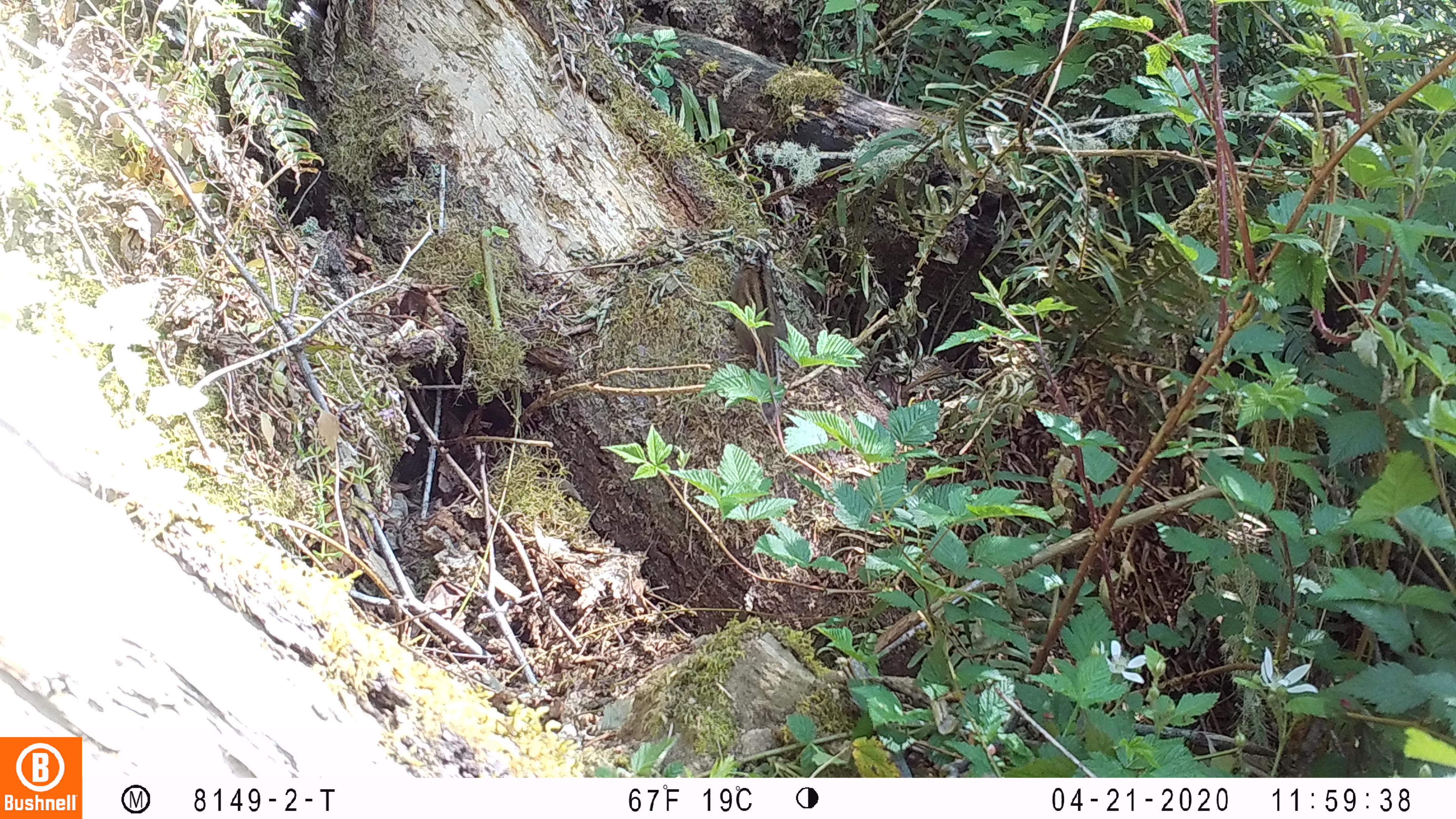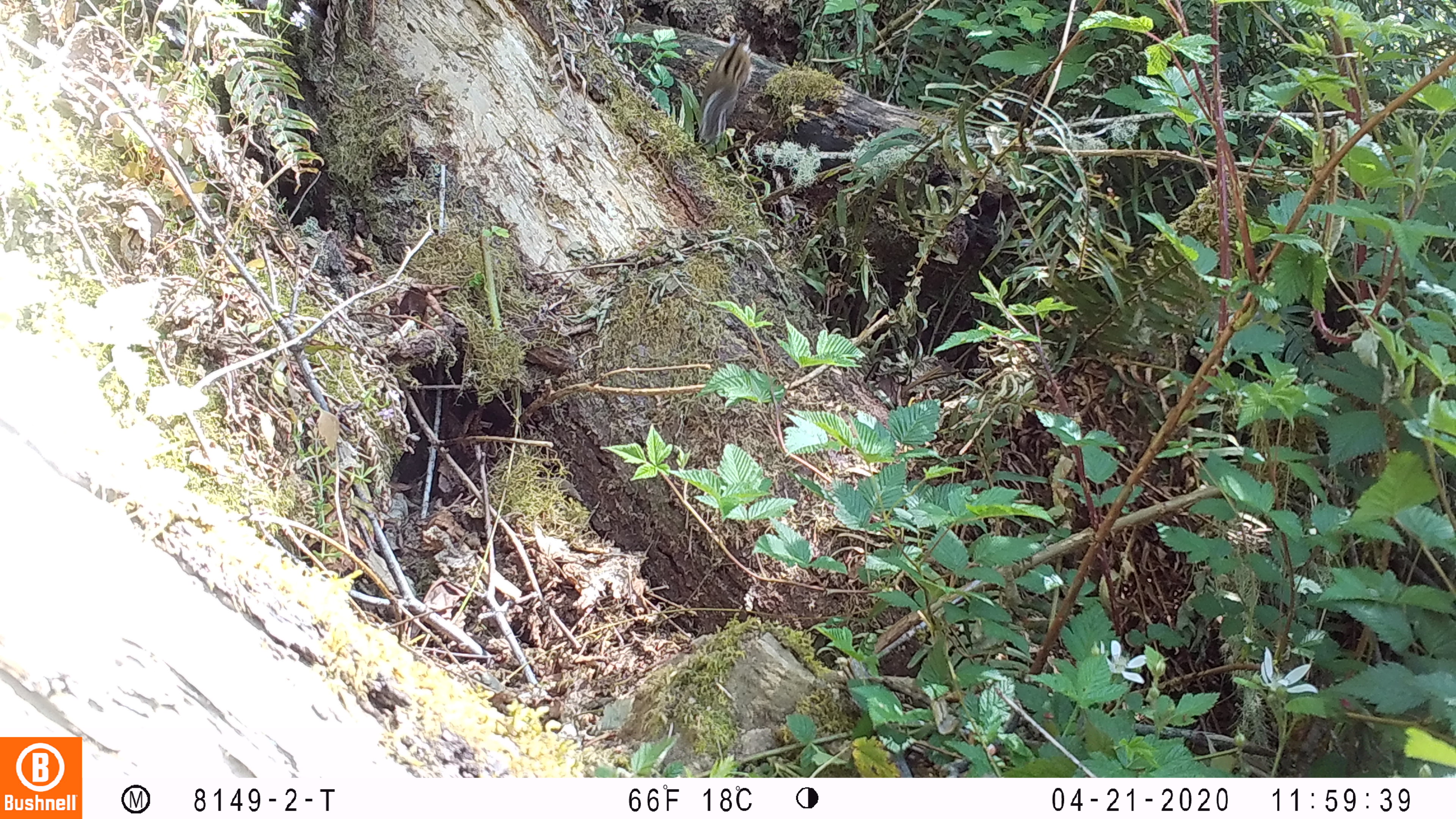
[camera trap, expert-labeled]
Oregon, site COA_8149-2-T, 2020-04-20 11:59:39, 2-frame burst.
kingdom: Animalia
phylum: Chordata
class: Mammalia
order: Rodentia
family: Sciuridae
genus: Neotamias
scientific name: Neotamias townsendii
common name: townsend's chipmunk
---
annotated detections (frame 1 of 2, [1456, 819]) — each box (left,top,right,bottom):
townsend's chipmunk: (725,240,787,427)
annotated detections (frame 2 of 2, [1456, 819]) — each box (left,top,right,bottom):
townsend's chipmunk: (697,29,755,143)